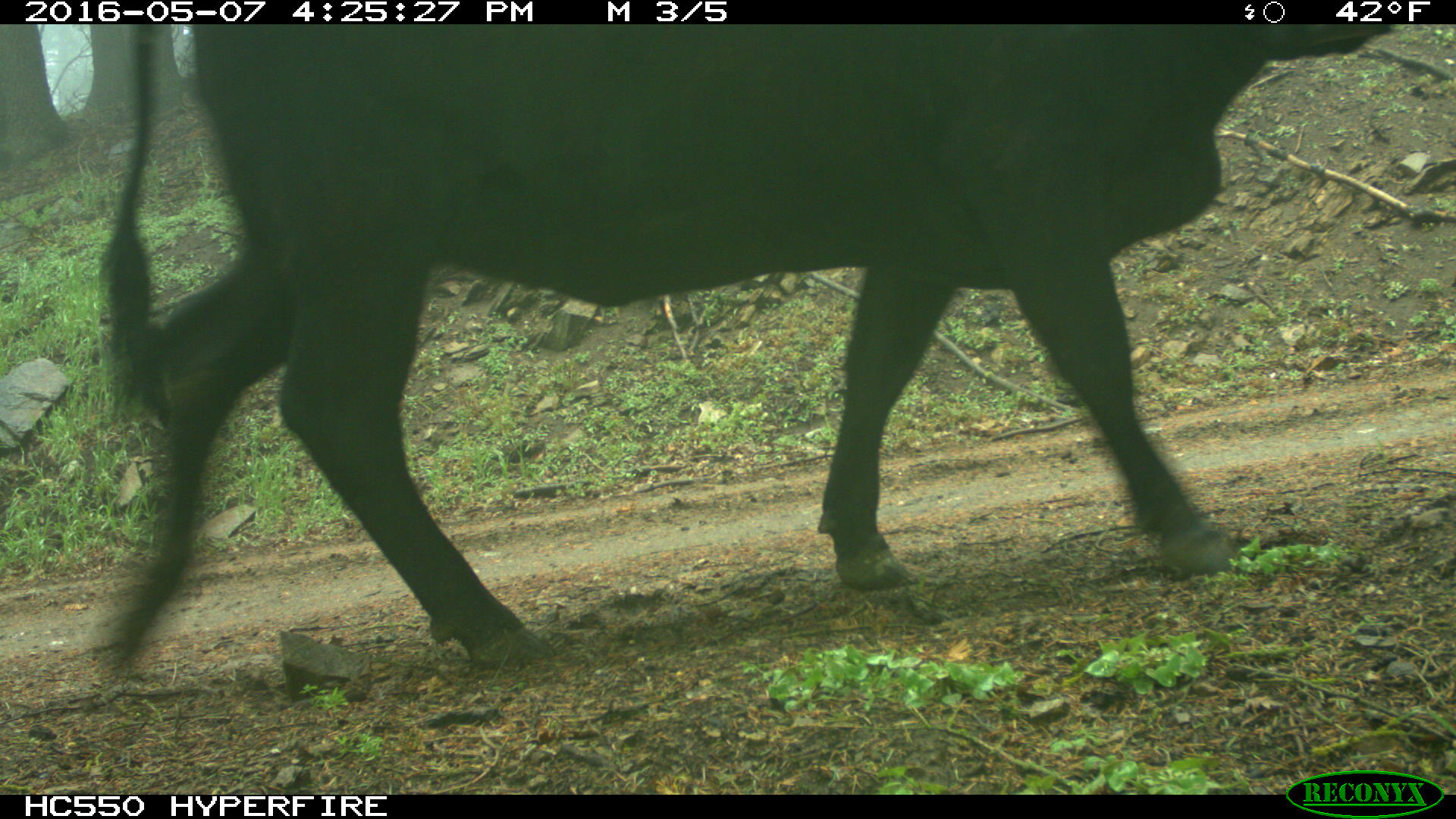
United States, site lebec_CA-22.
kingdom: Animalia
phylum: Chordata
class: Mammalia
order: Artiodactyla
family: Bovidae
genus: Bos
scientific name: Bos taurus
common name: domestic cow